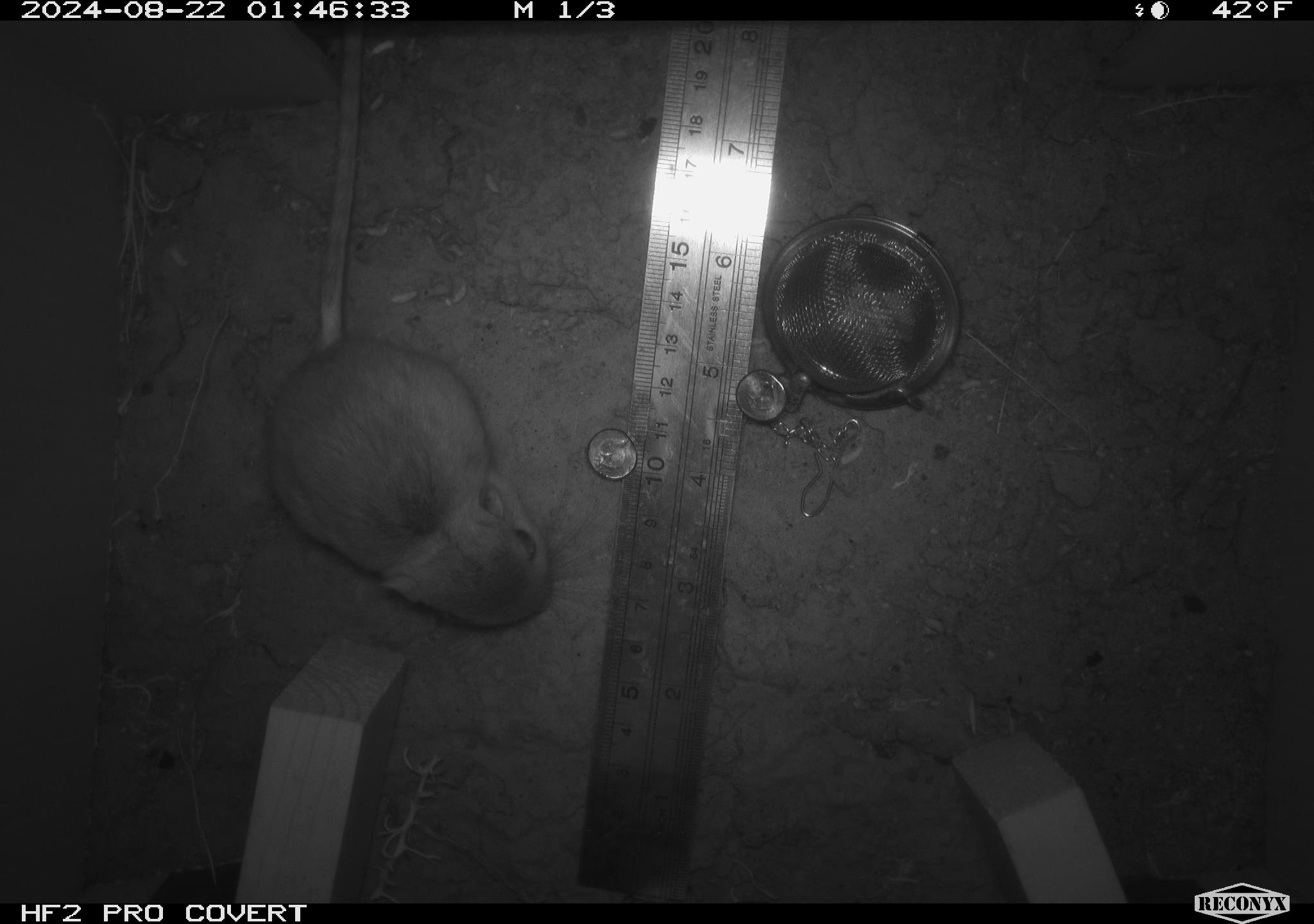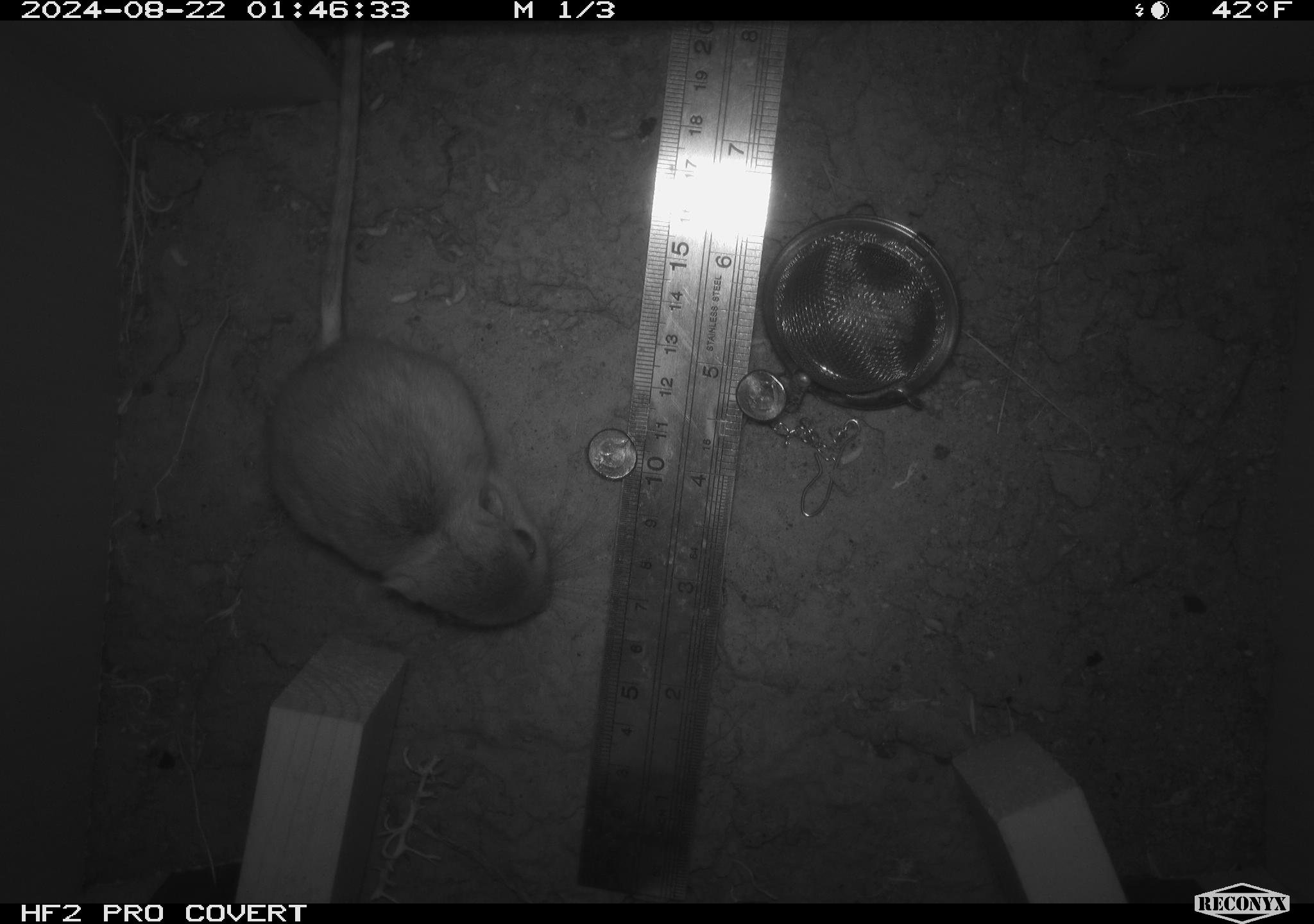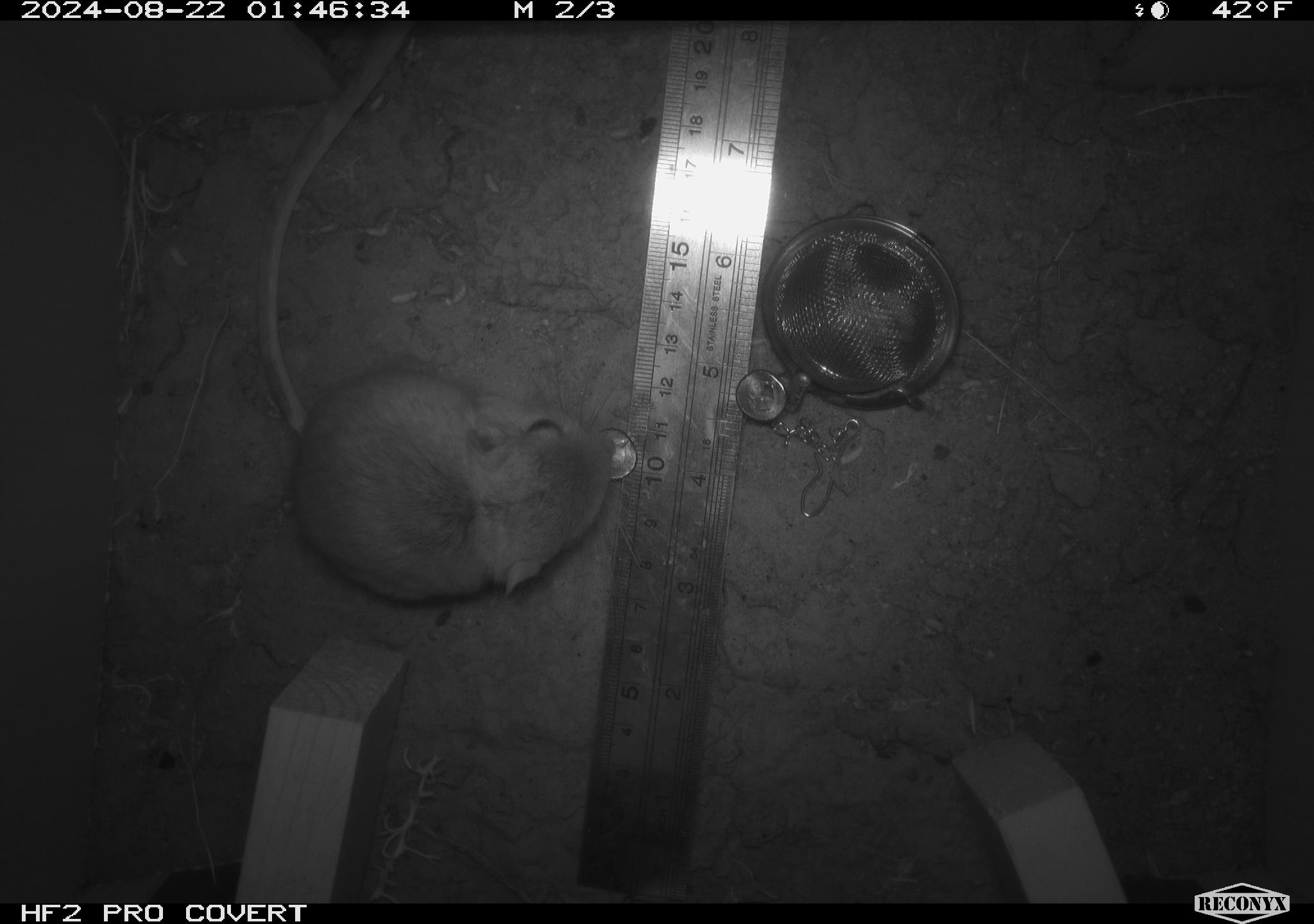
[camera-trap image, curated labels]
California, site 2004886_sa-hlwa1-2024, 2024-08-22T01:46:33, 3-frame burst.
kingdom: Animalia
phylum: Chordata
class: Mammalia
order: Rodentia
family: Heteromyidae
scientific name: Heteromyidae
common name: kangaroo rats and pocket mice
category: heteromyidae family